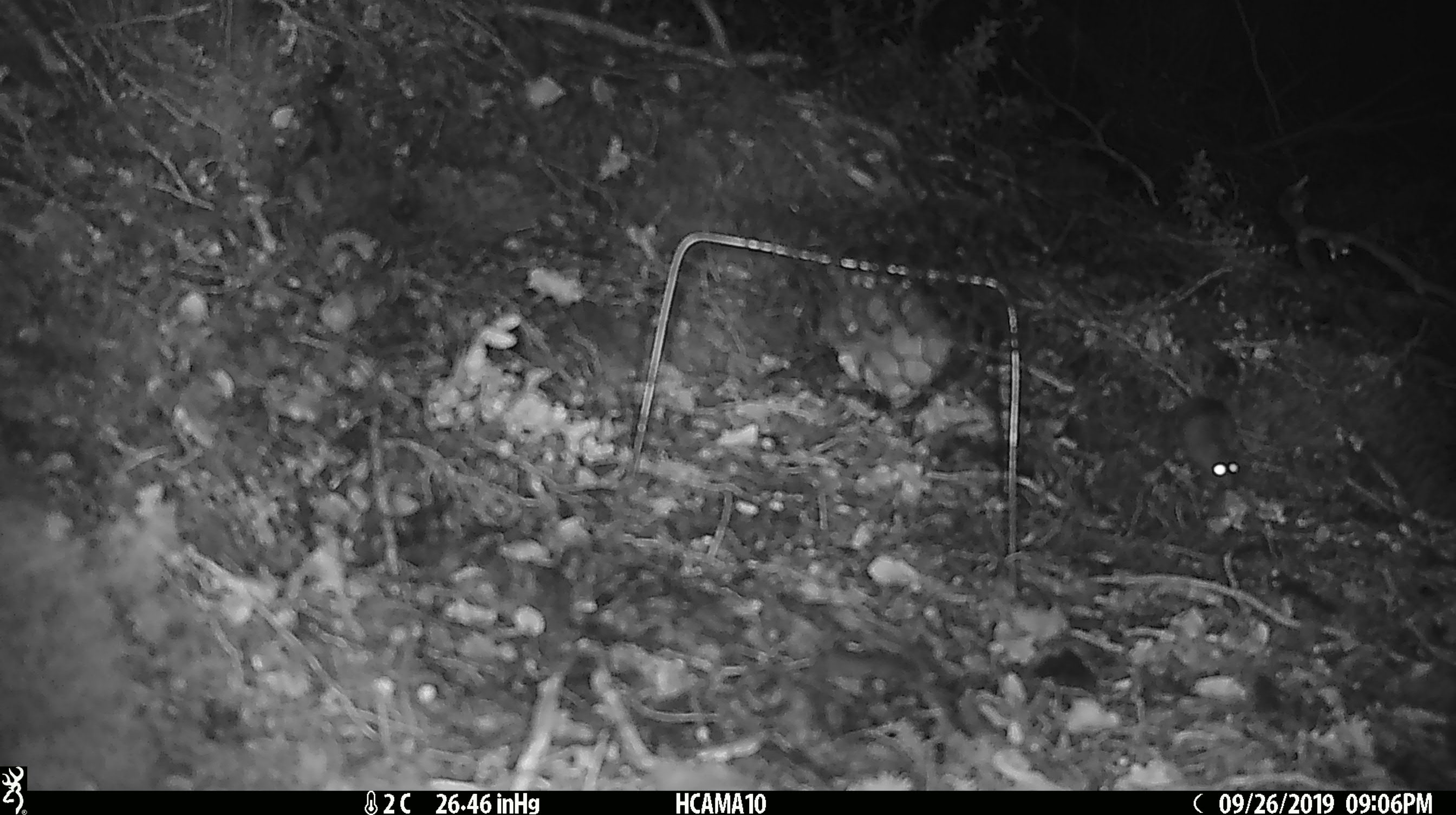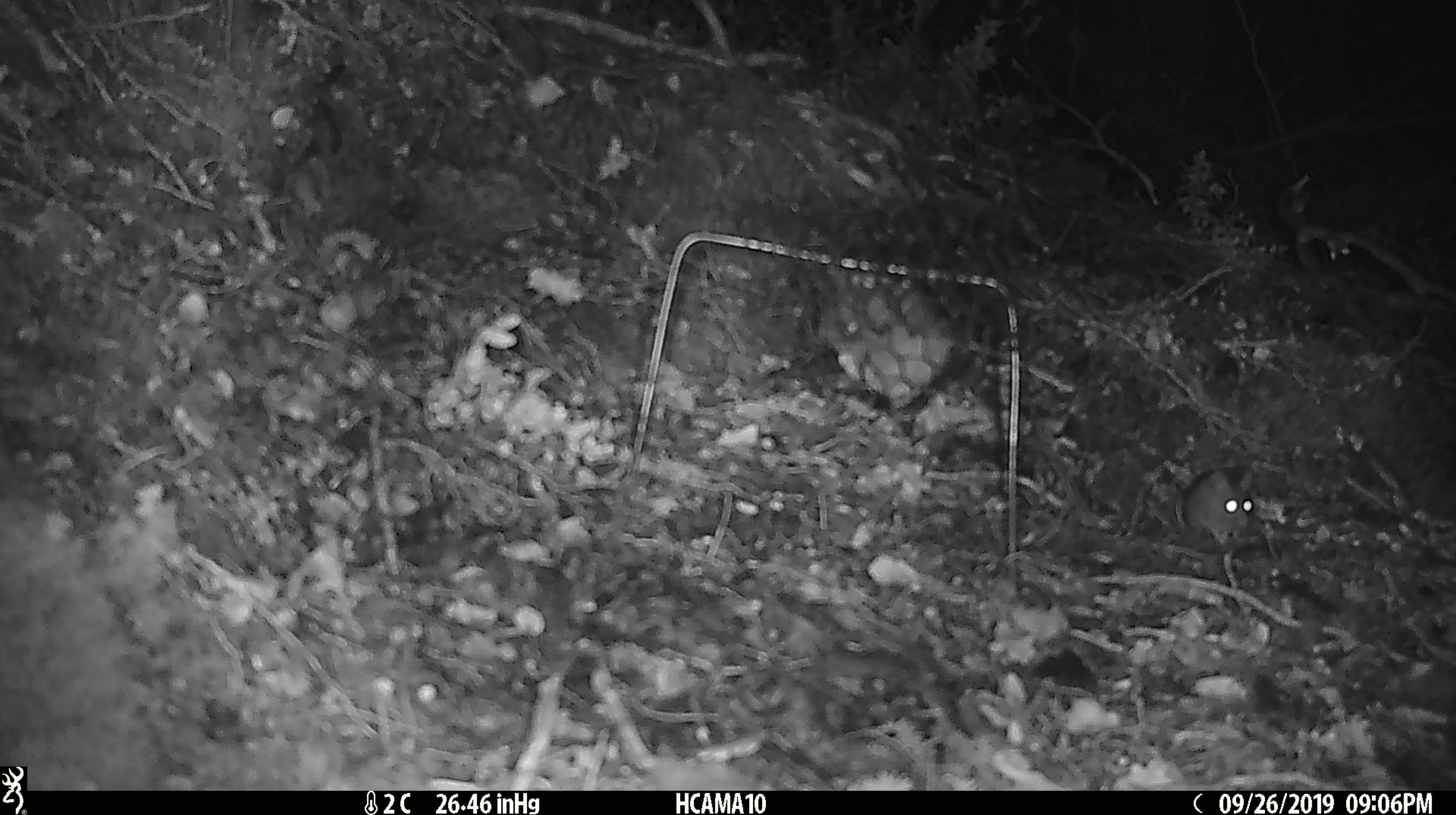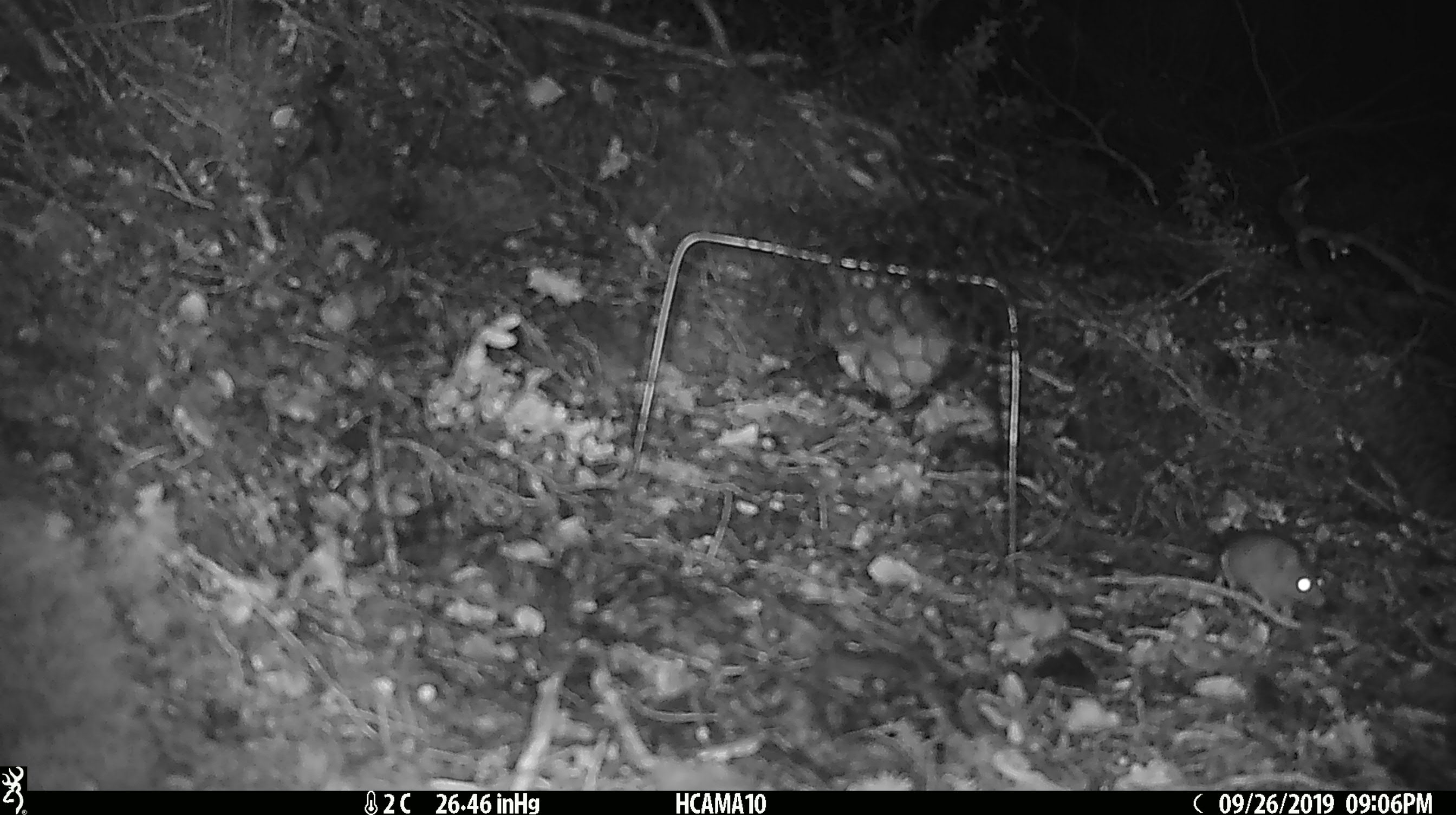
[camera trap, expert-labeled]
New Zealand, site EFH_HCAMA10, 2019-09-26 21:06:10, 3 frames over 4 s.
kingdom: Animalia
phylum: Chordata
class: Mammalia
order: Rodentia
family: Muridae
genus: Mus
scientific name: Mus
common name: mouse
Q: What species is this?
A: Mouse (Mus).